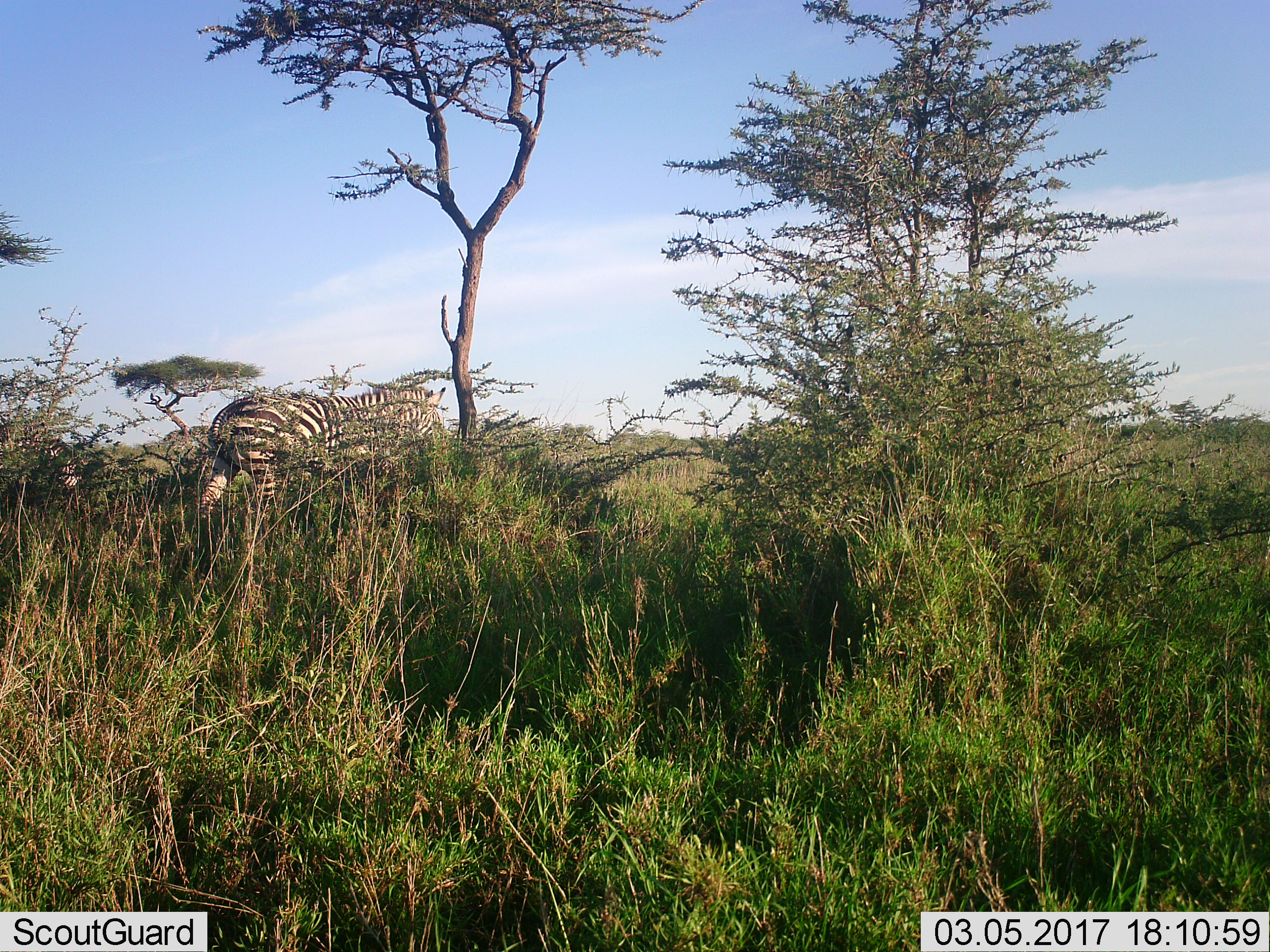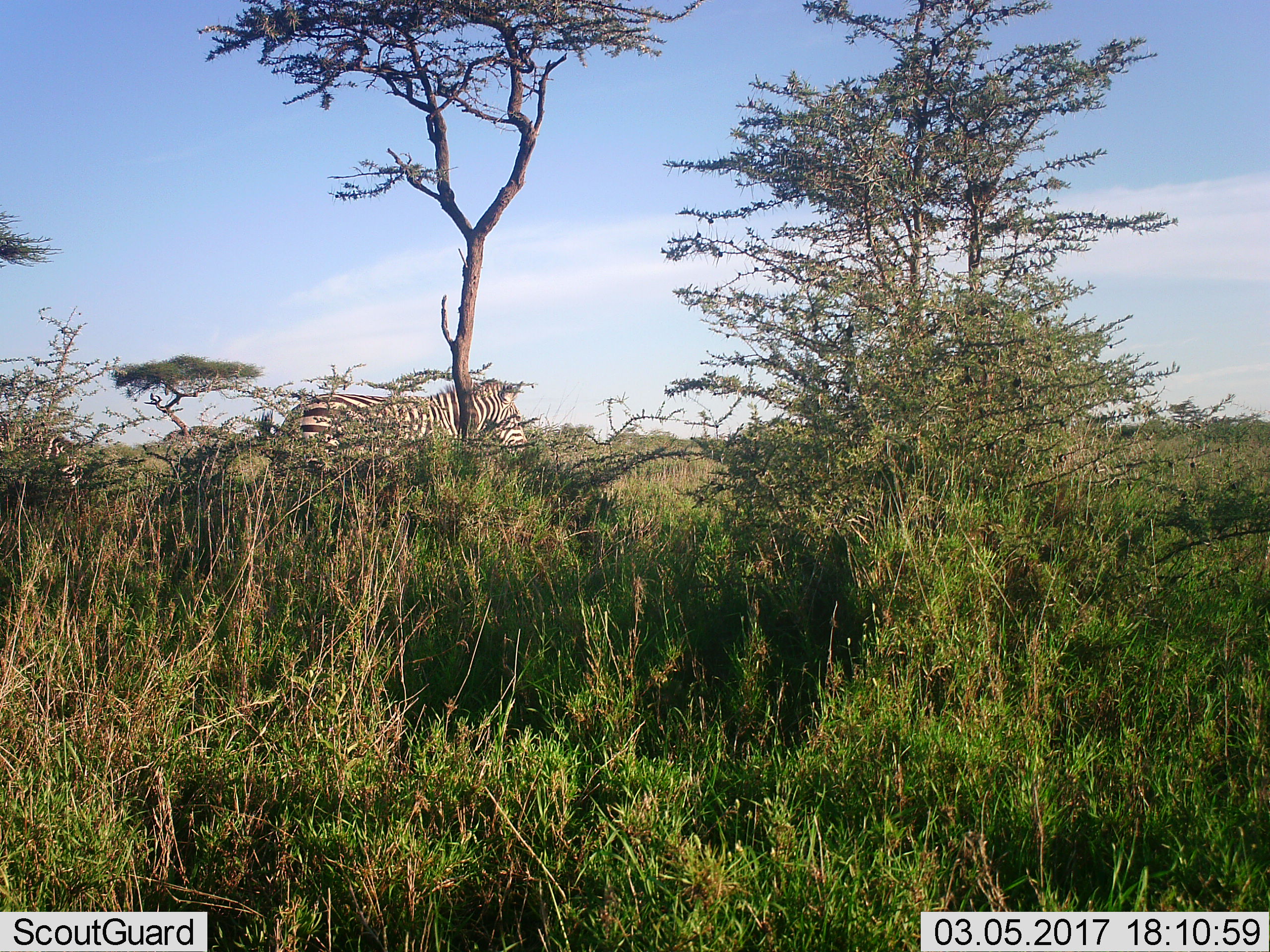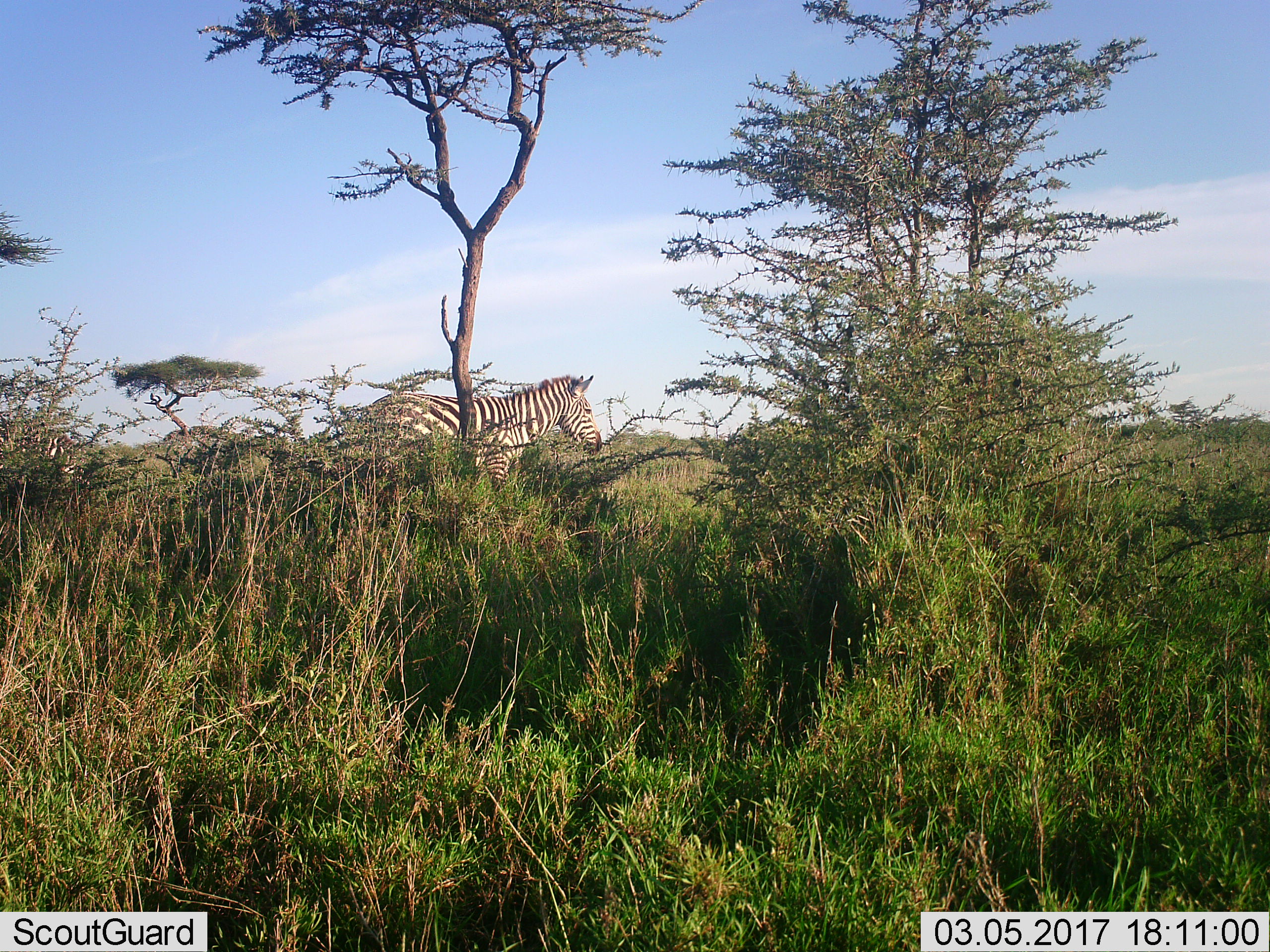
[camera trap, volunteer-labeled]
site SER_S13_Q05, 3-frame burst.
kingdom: Animalia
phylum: Chordata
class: Mammalia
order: Perissodactyla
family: Equidae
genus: Equus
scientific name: Equus quagga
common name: plains zebra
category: zebraplains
Zebraplains (plains zebra) (Equus quagga), count 2. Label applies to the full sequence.